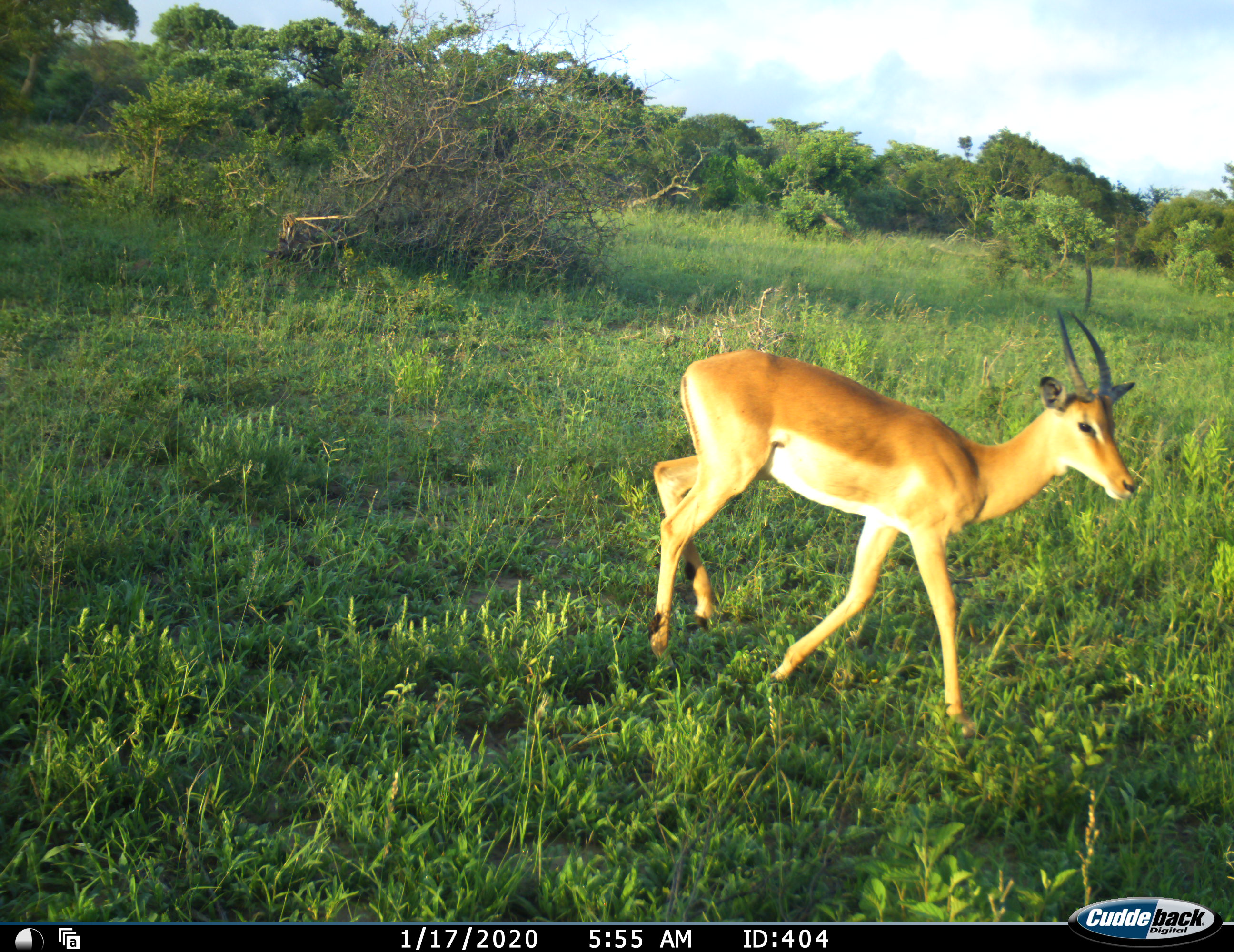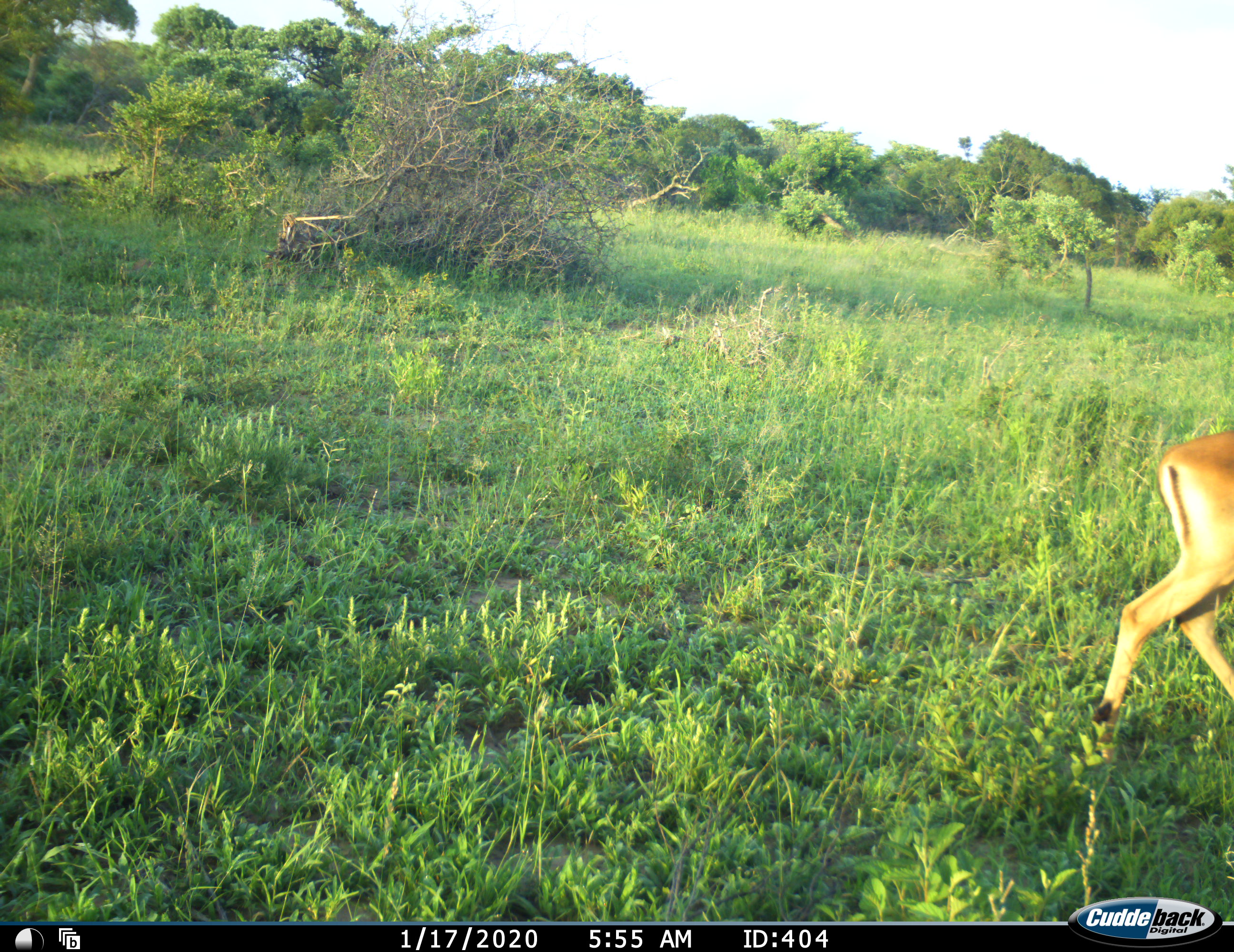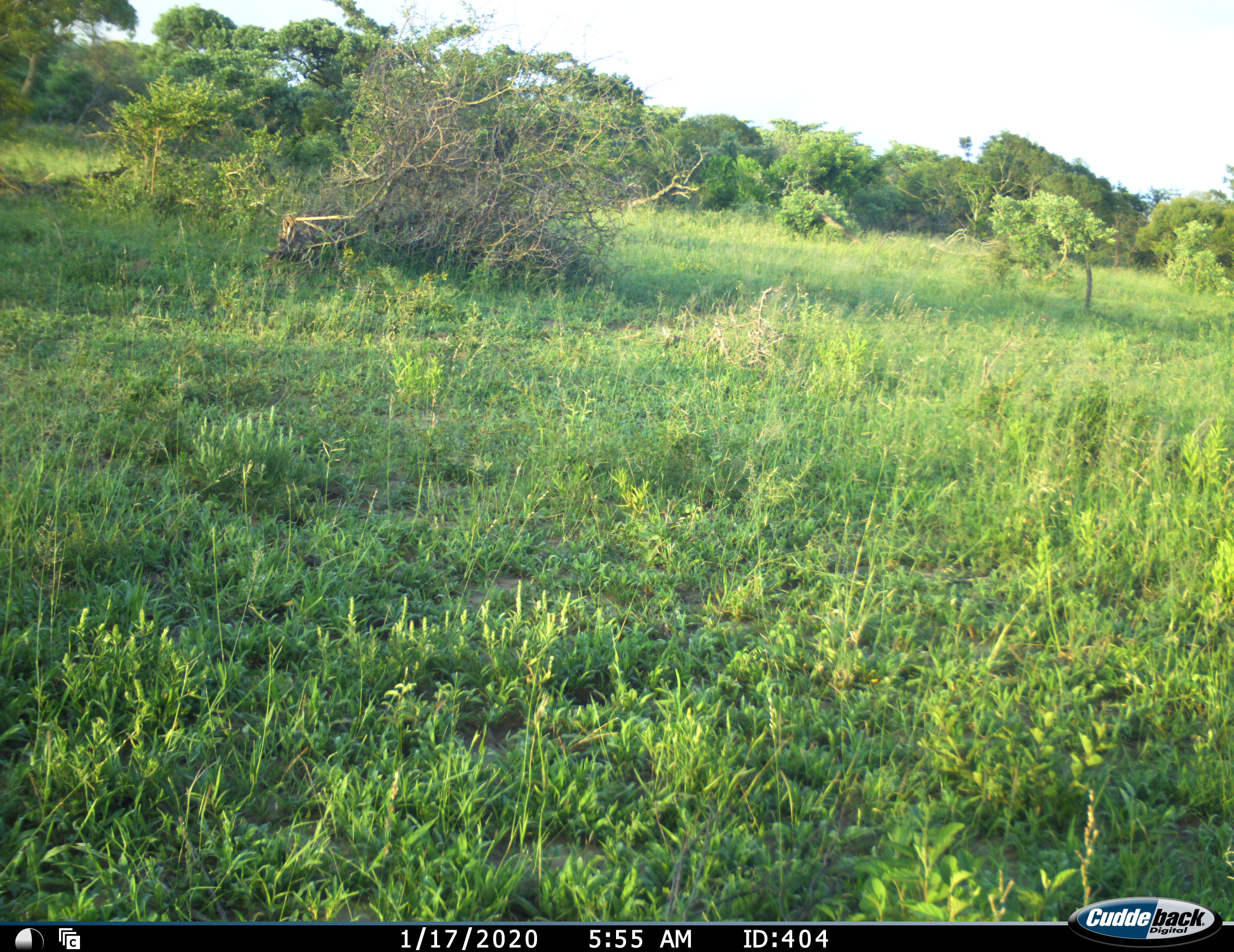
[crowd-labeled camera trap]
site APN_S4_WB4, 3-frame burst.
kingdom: Animalia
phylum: Chordata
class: Mammalia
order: Artiodactyla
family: Bovidae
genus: Aepyceros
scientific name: Aepyceros melampus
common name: impala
Impala (Aepyceros melampus), count 1. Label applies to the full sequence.